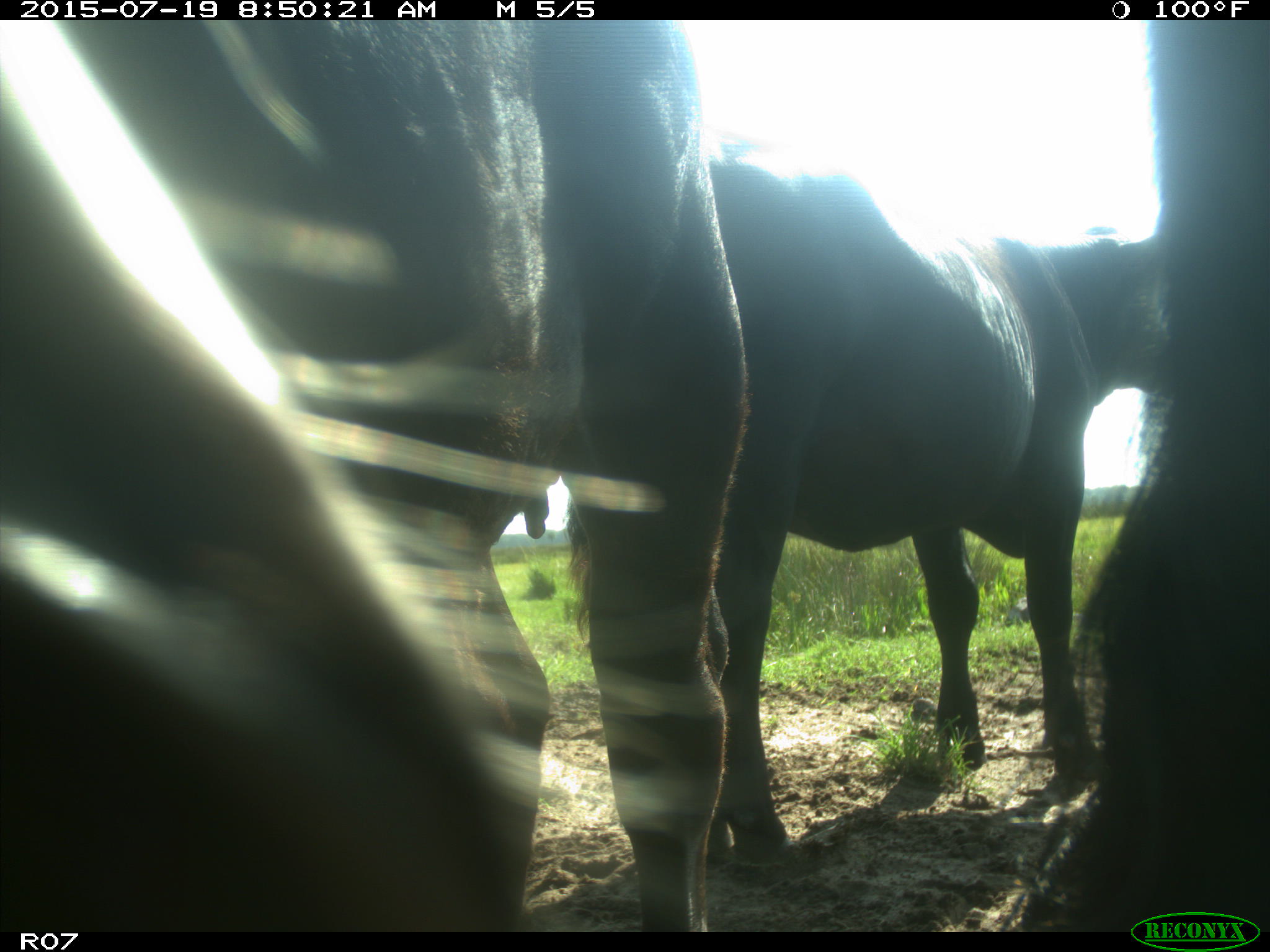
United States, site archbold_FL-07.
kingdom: Animalia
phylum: Chordata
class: Mammalia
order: Artiodactyla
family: Bovidae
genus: Bos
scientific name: Bos taurus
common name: domestic cow